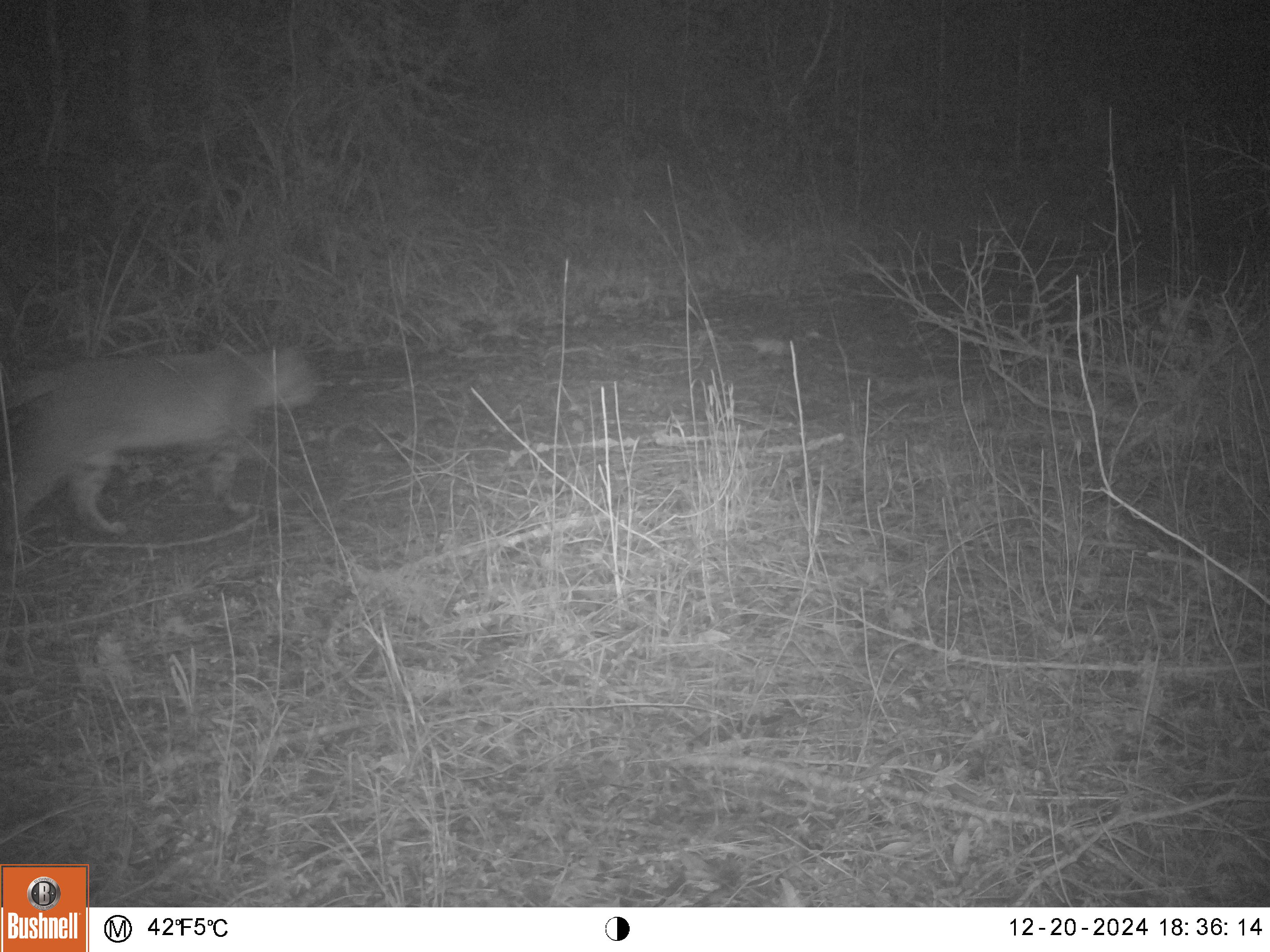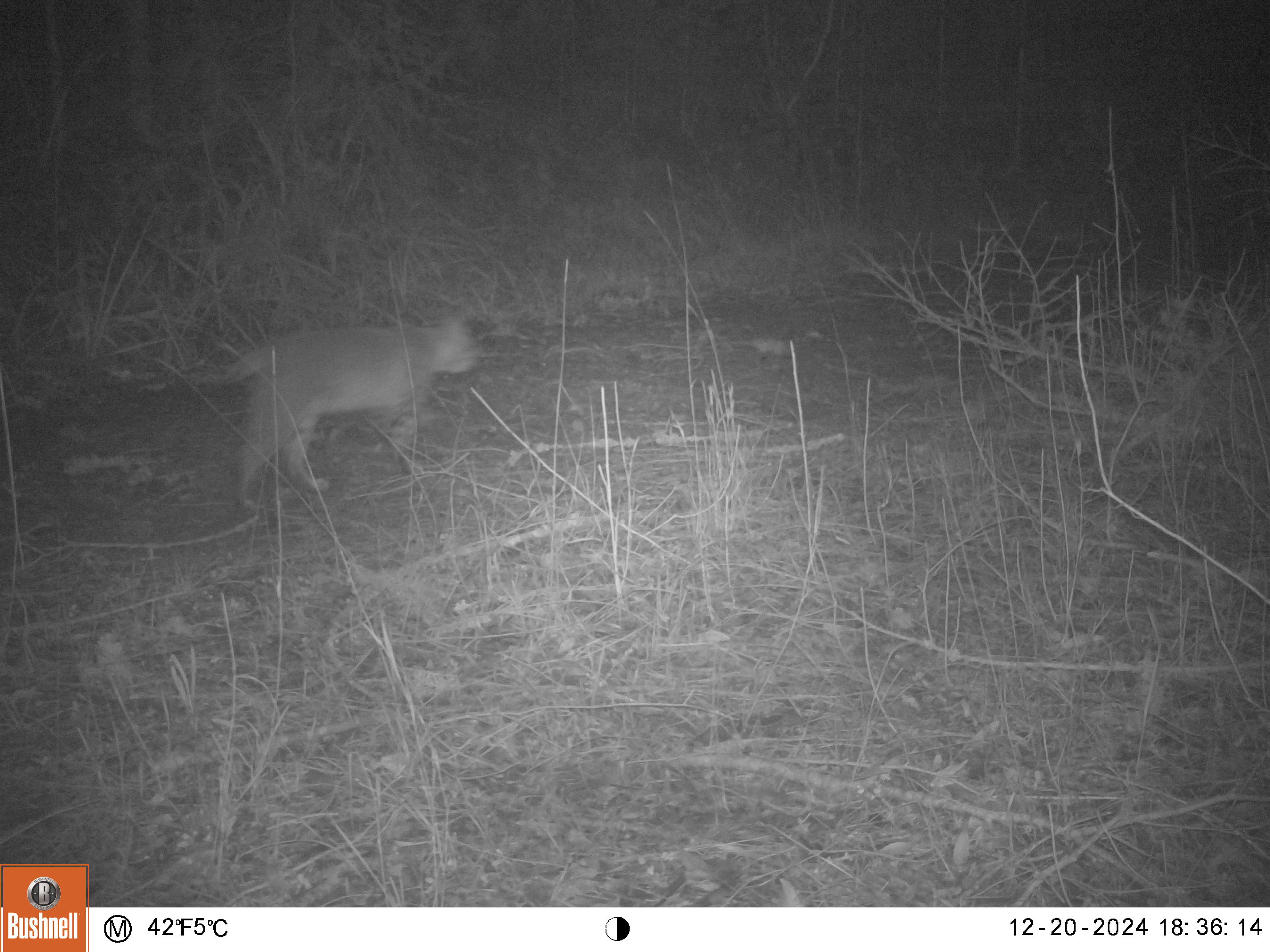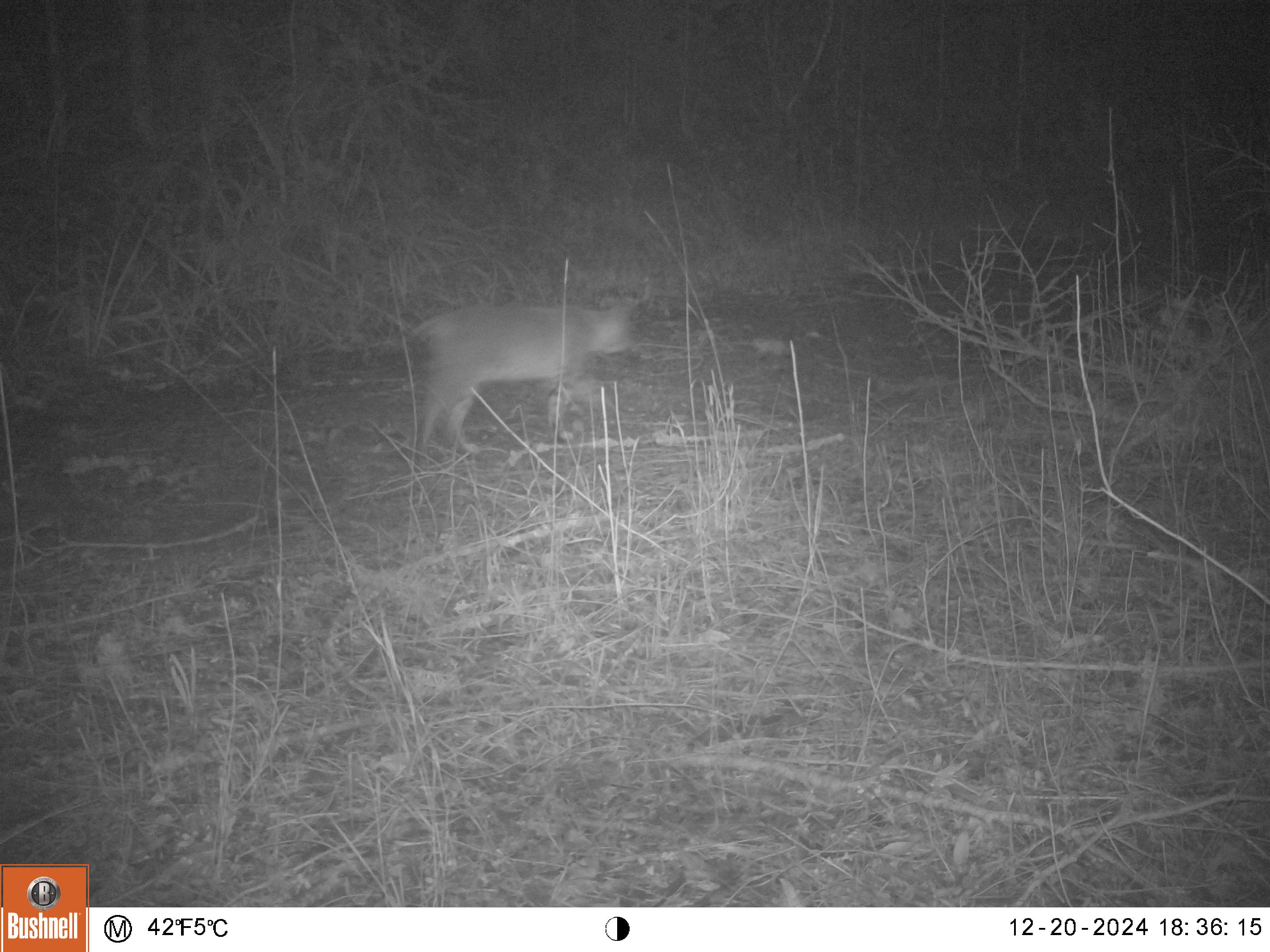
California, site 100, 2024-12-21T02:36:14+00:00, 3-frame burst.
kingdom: Animalia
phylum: Chordata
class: Mammalia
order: Carnivora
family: Felidae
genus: Lynx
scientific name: Lynx rufus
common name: bobcat